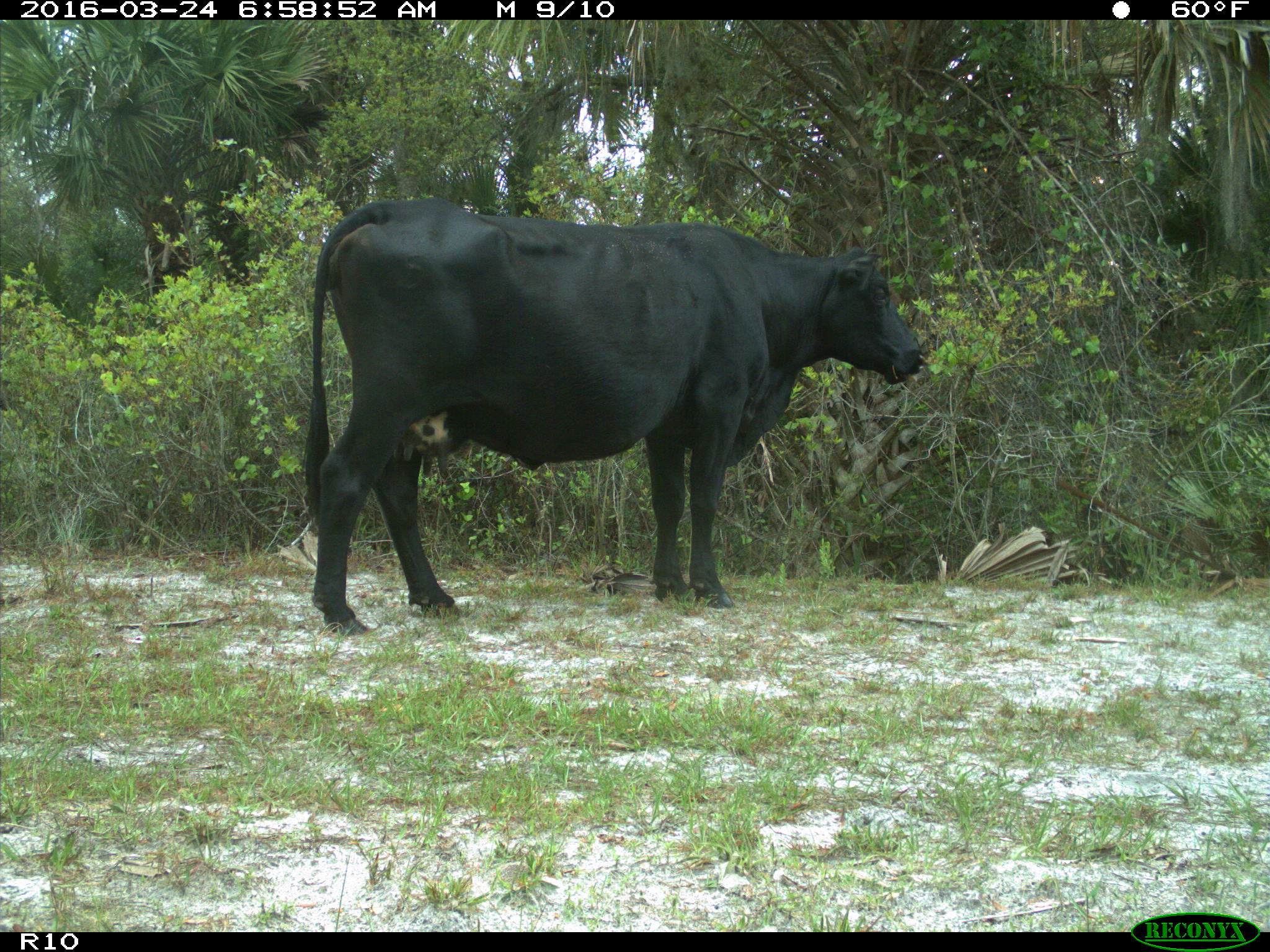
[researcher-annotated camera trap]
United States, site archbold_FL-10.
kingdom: Animalia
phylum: Chordata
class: Mammalia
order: Artiodactyla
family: Bovidae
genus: Bos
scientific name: Bos taurus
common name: domestic cow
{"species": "Bos taurus (domestic cow)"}